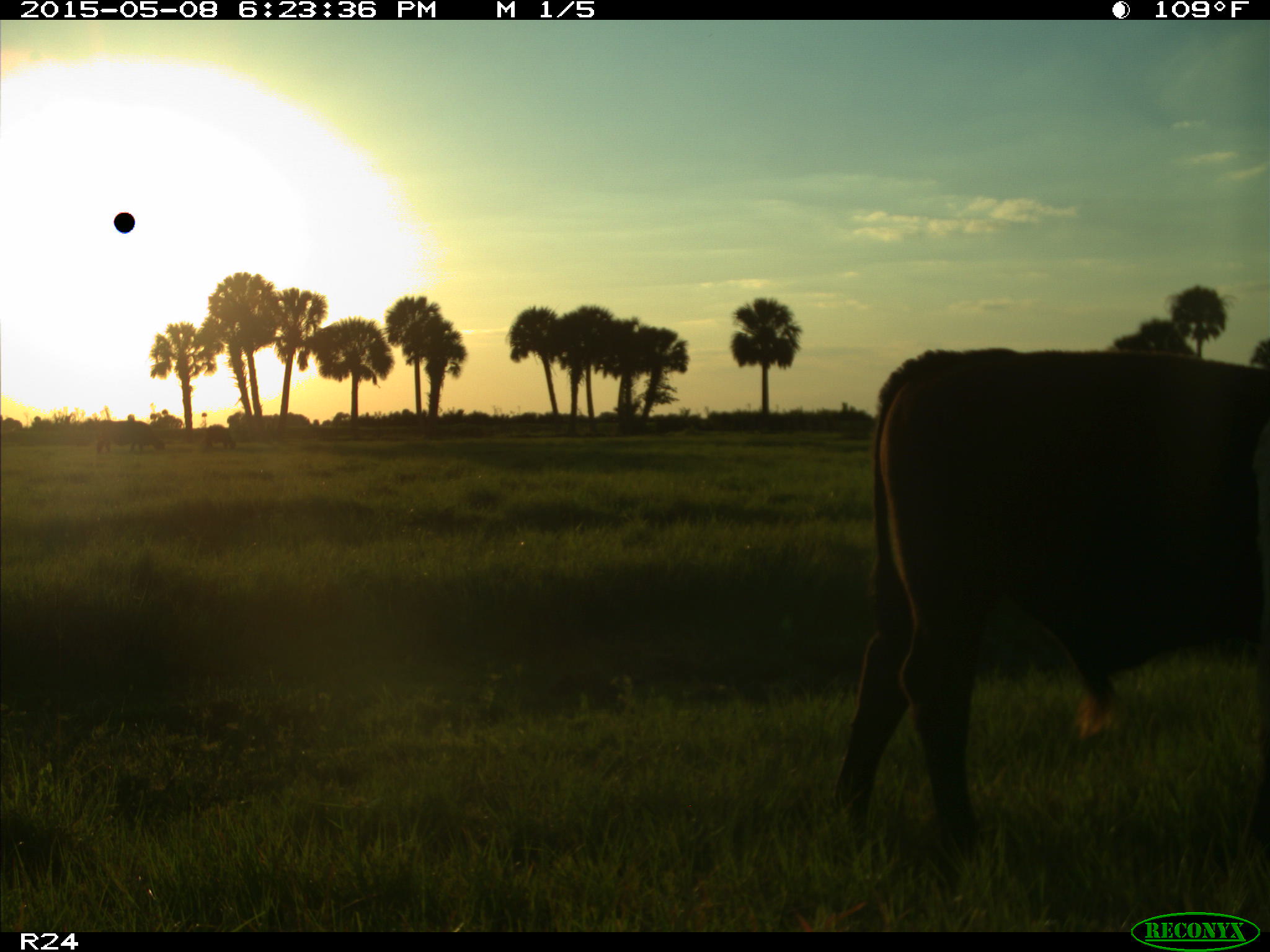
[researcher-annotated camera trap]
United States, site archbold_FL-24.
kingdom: Animalia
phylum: Chordata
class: Mammalia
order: Artiodactyla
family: Bovidae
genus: Bos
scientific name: Bos taurus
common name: domestic cow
Bos taurus (domestic cow).